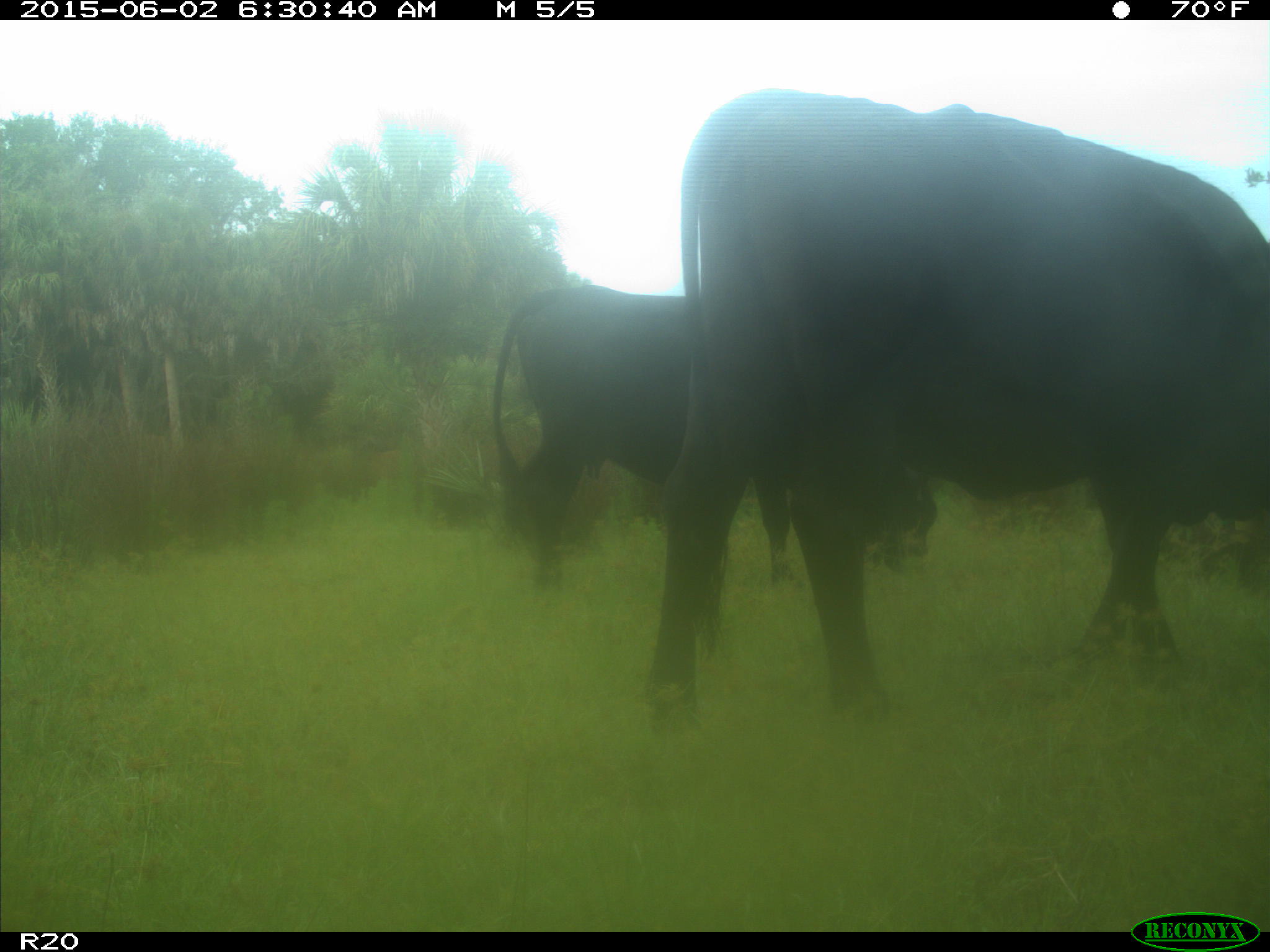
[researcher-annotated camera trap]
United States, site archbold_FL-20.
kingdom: Animalia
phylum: Chordata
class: Mammalia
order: Artiodactyla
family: Bovidae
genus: Bos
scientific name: Bos taurus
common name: domestic cow